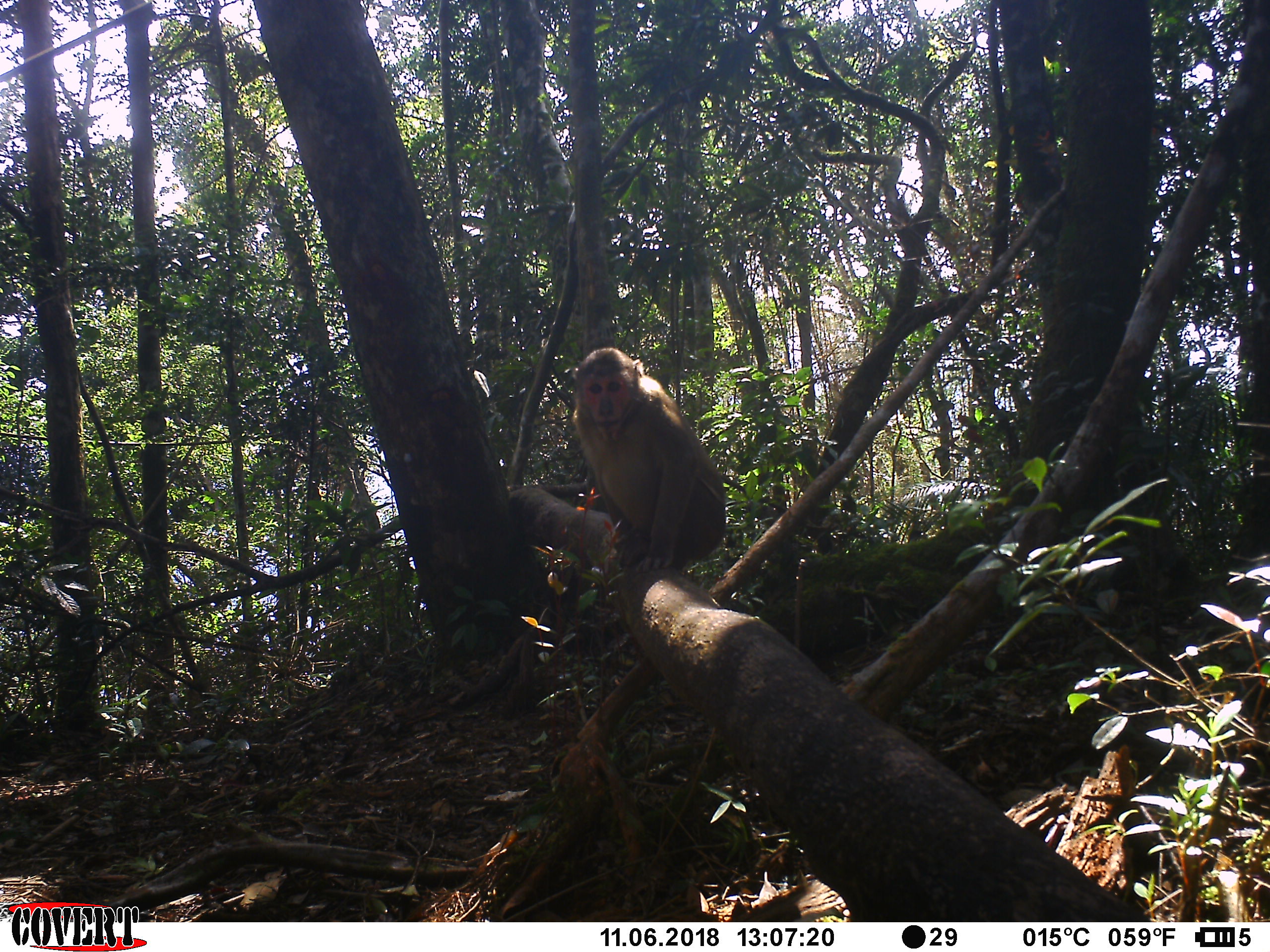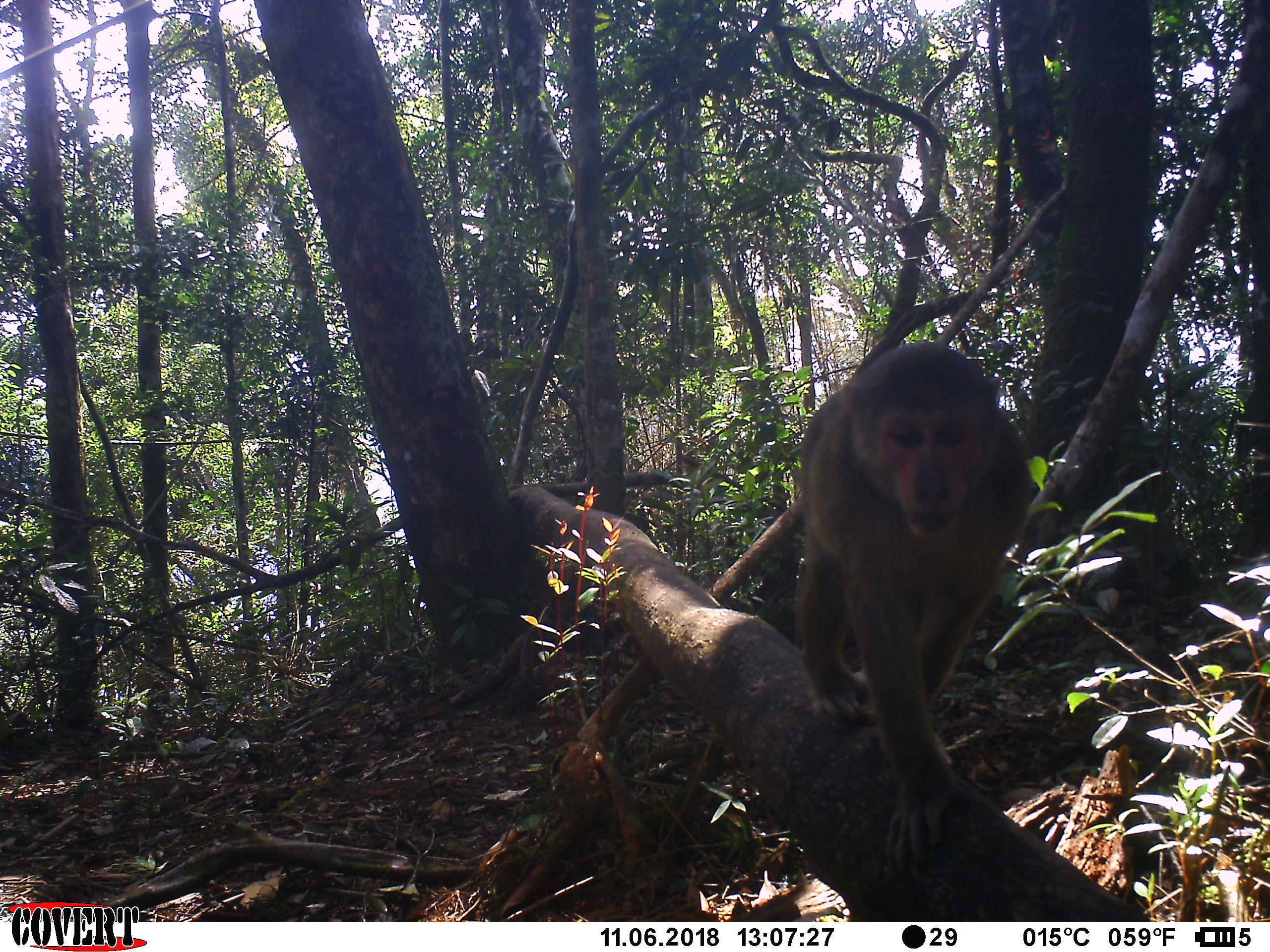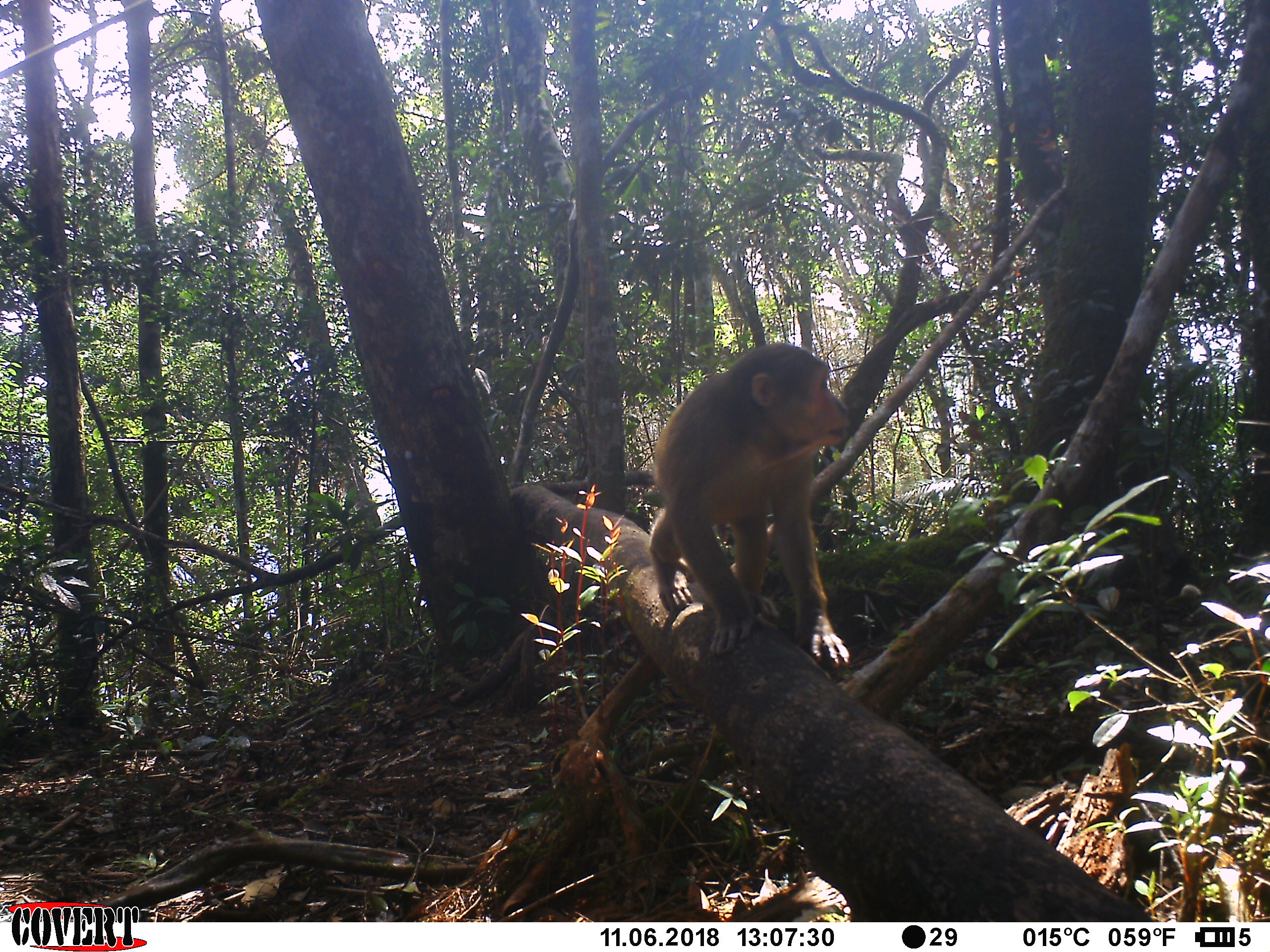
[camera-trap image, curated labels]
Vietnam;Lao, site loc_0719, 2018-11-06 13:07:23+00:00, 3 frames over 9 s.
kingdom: Animalia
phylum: Chordata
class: Mammalia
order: Primates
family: Cercopithecidae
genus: Macaca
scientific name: Macaca arctoides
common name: stump-tailed macaque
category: stump tailed macaque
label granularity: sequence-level